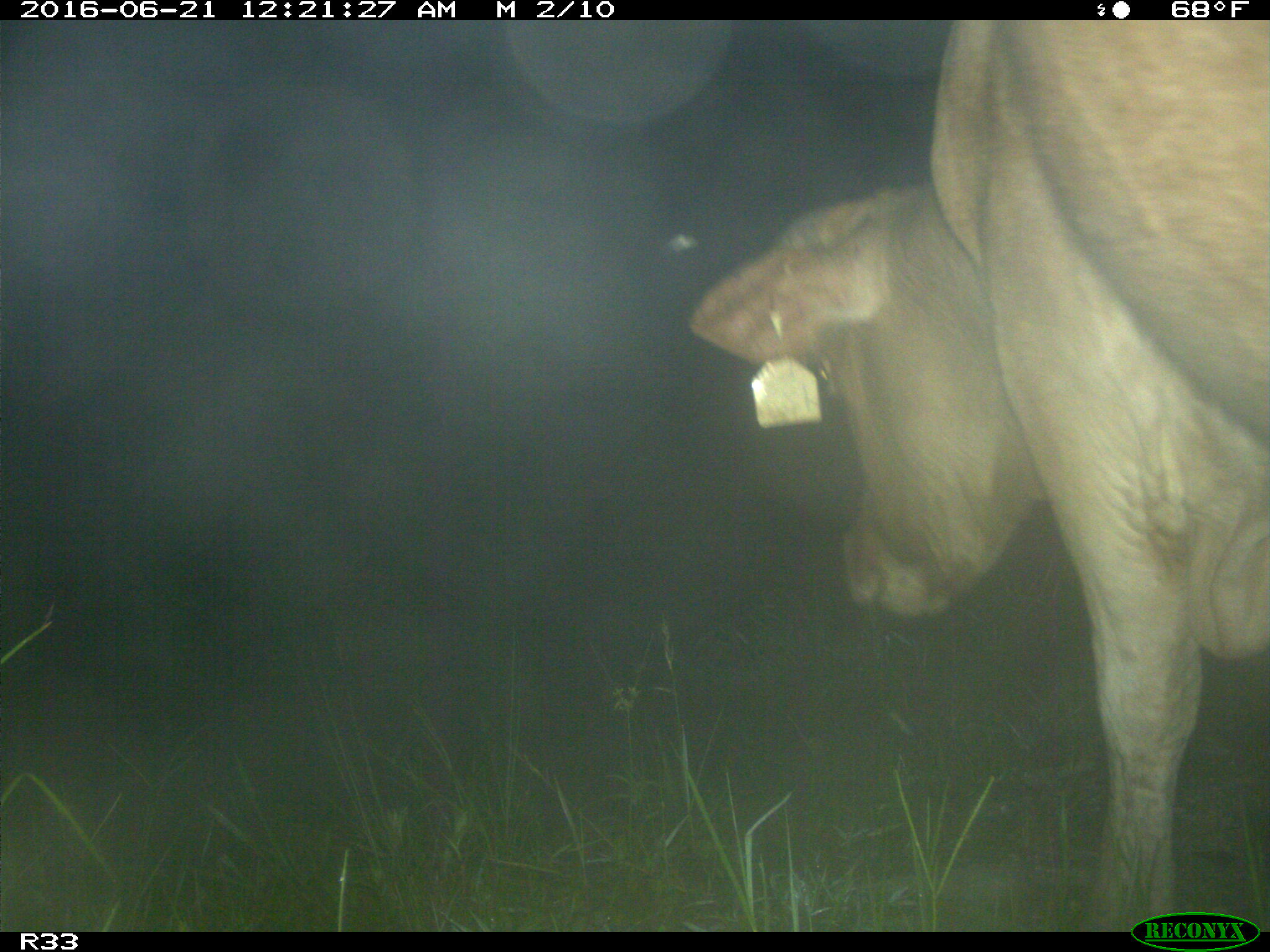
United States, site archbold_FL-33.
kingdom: Animalia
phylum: Chordata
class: Mammalia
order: Artiodactyla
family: Bovidae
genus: Bos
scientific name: Bos taurus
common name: domestic cow